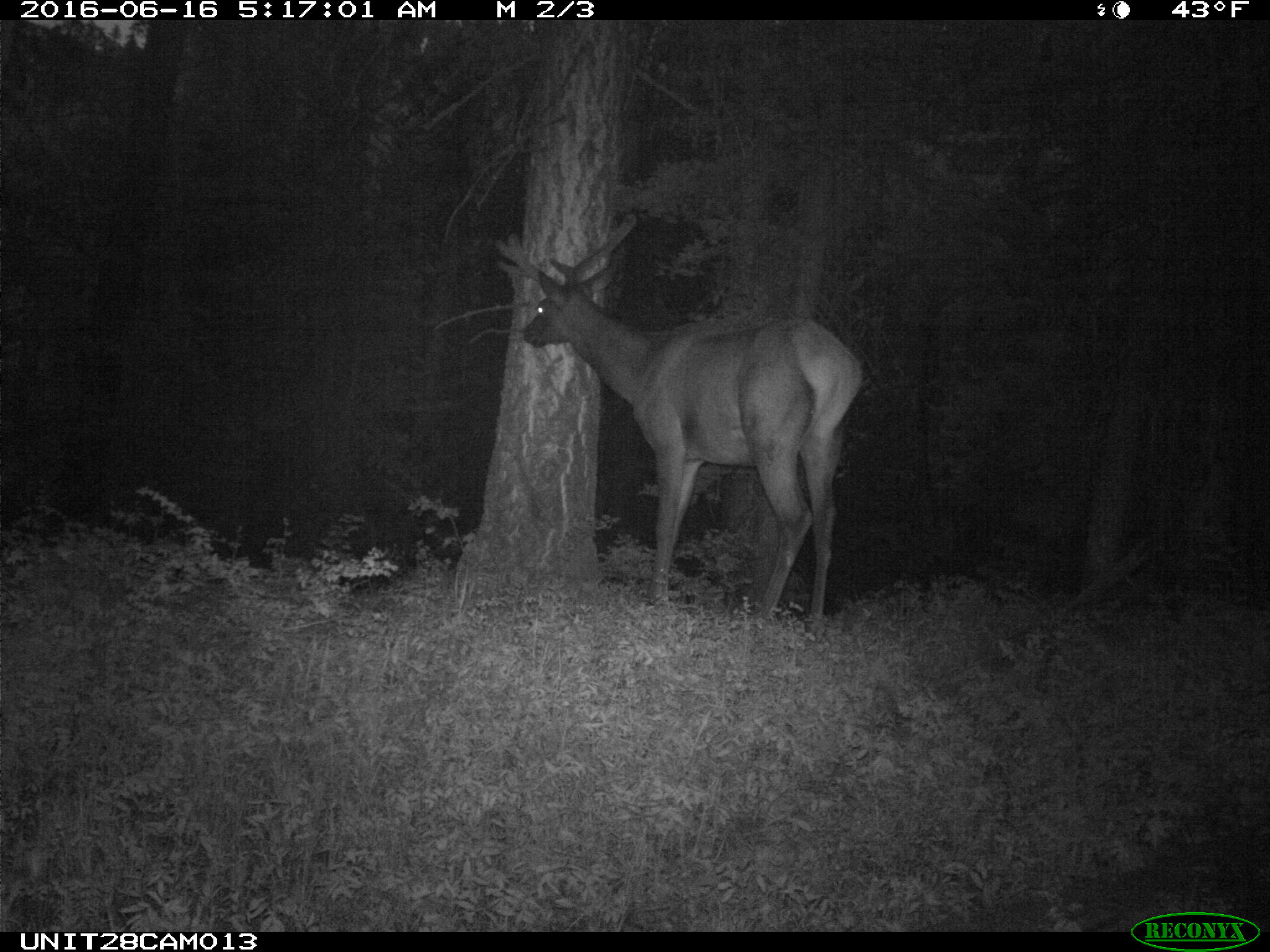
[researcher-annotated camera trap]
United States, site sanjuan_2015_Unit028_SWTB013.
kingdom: Animalia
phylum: Chordata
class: Mammalia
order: Artiodactyla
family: Cervidae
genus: Cervus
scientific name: Cervus elaphus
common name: red deer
Cervus elaphus (red deer).